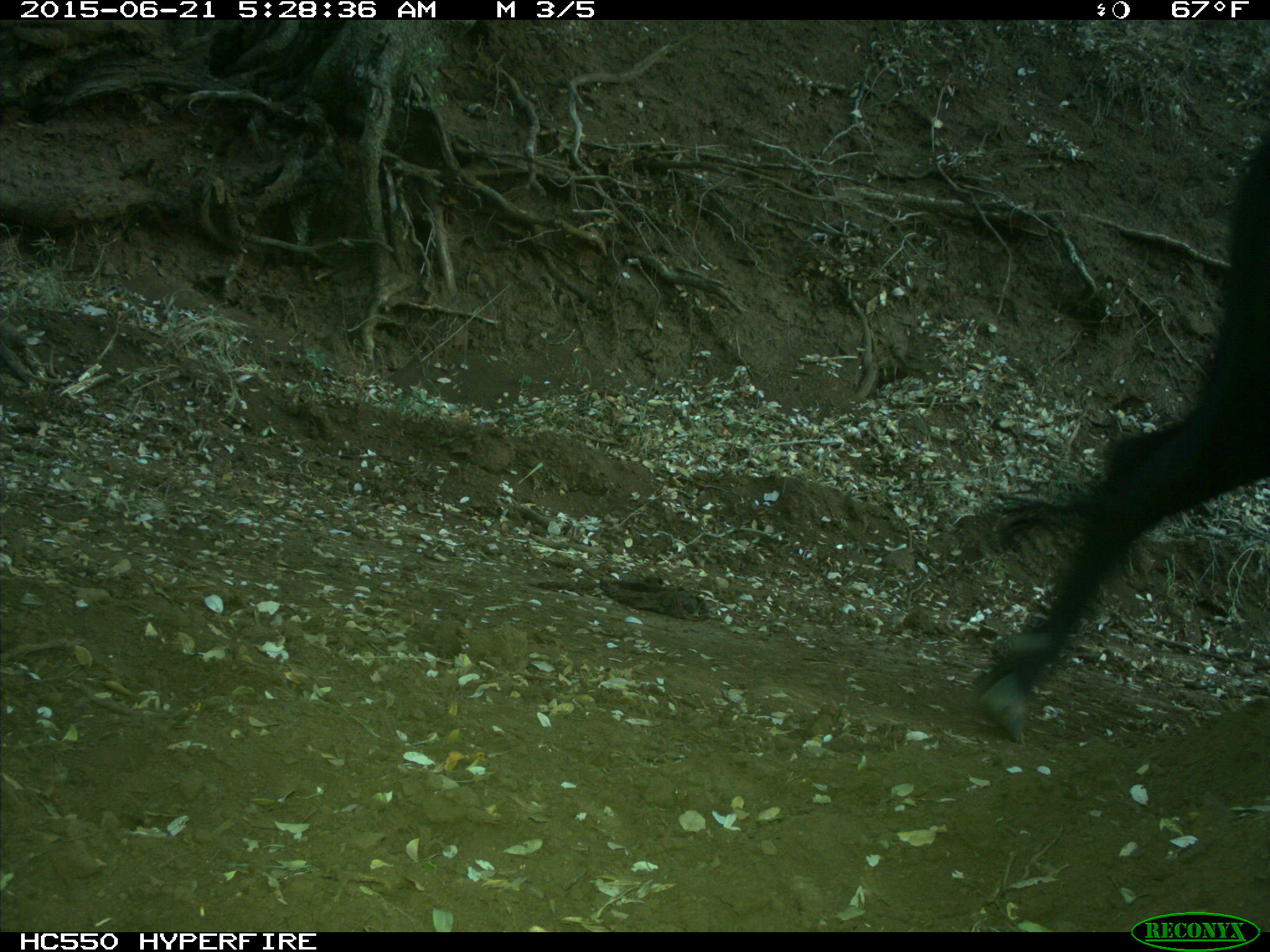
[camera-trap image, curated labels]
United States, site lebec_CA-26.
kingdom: Animalia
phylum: Chordata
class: Mammalia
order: Artiodactyla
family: Bovidae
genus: Bos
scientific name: Bos taurus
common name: domestic cow